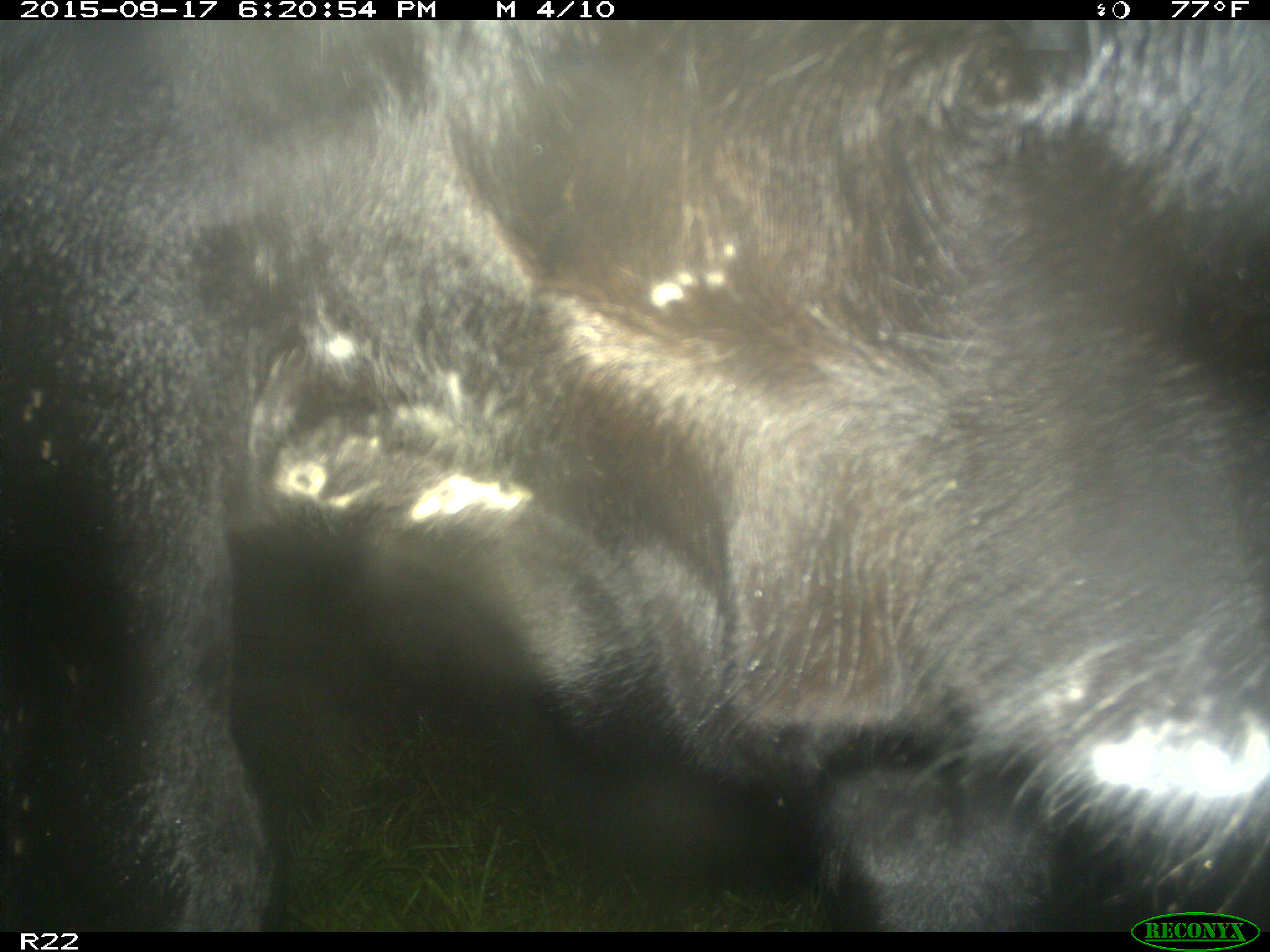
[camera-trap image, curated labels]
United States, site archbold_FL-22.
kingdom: Animalia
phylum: Chordata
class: Mammalia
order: Artiodactyla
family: Bovidae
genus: Bos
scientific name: Bos taurus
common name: domestic cow